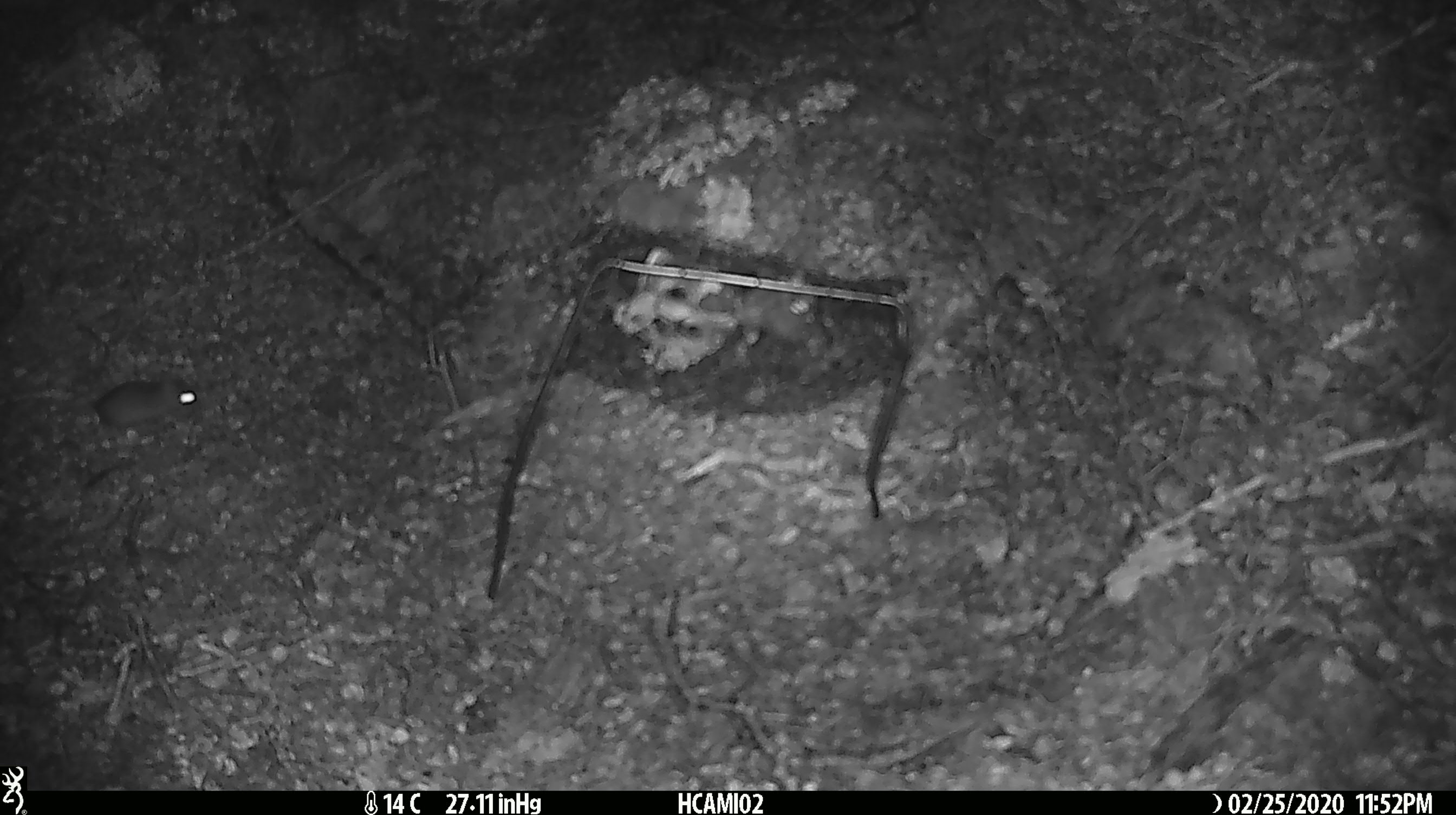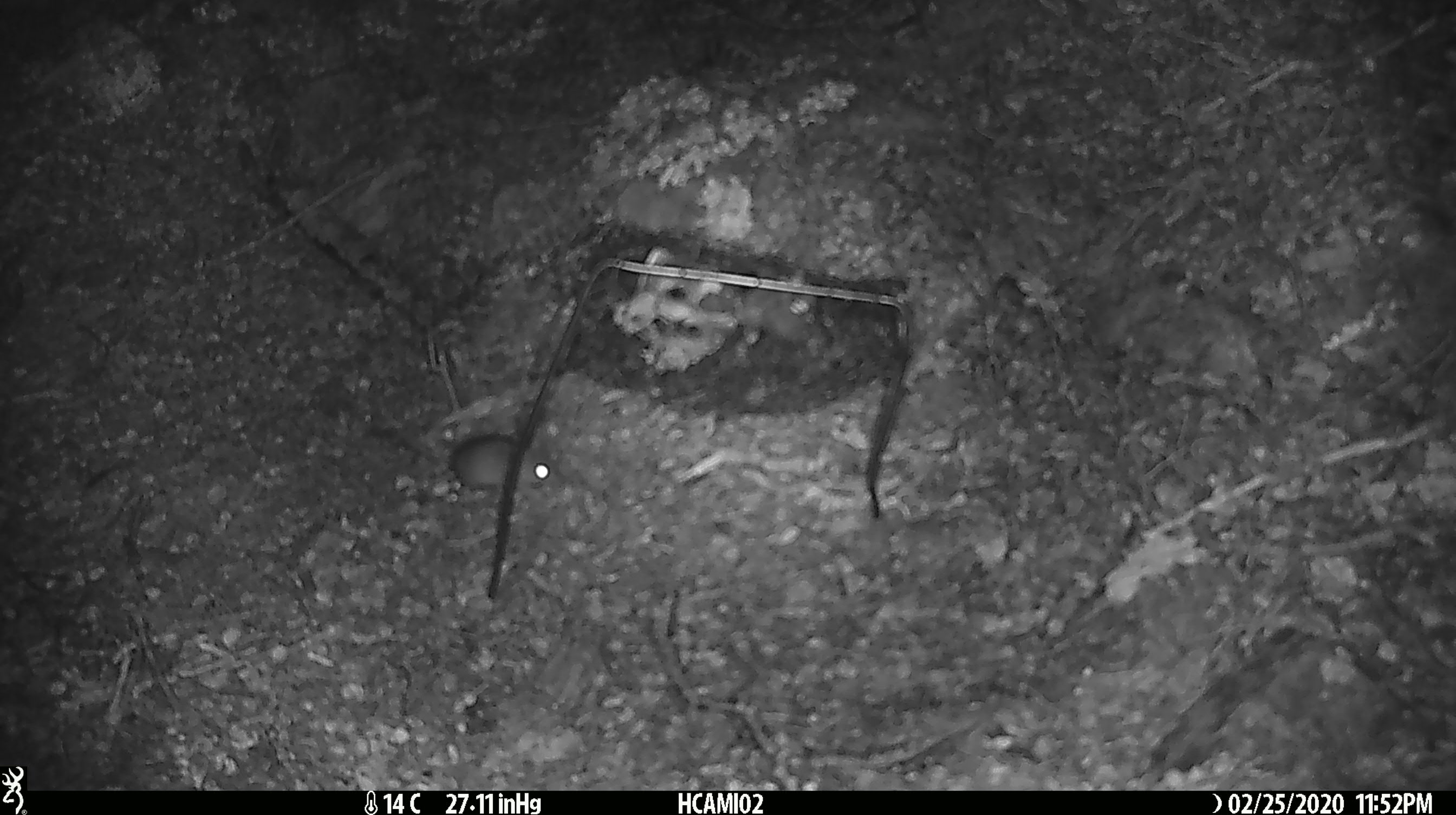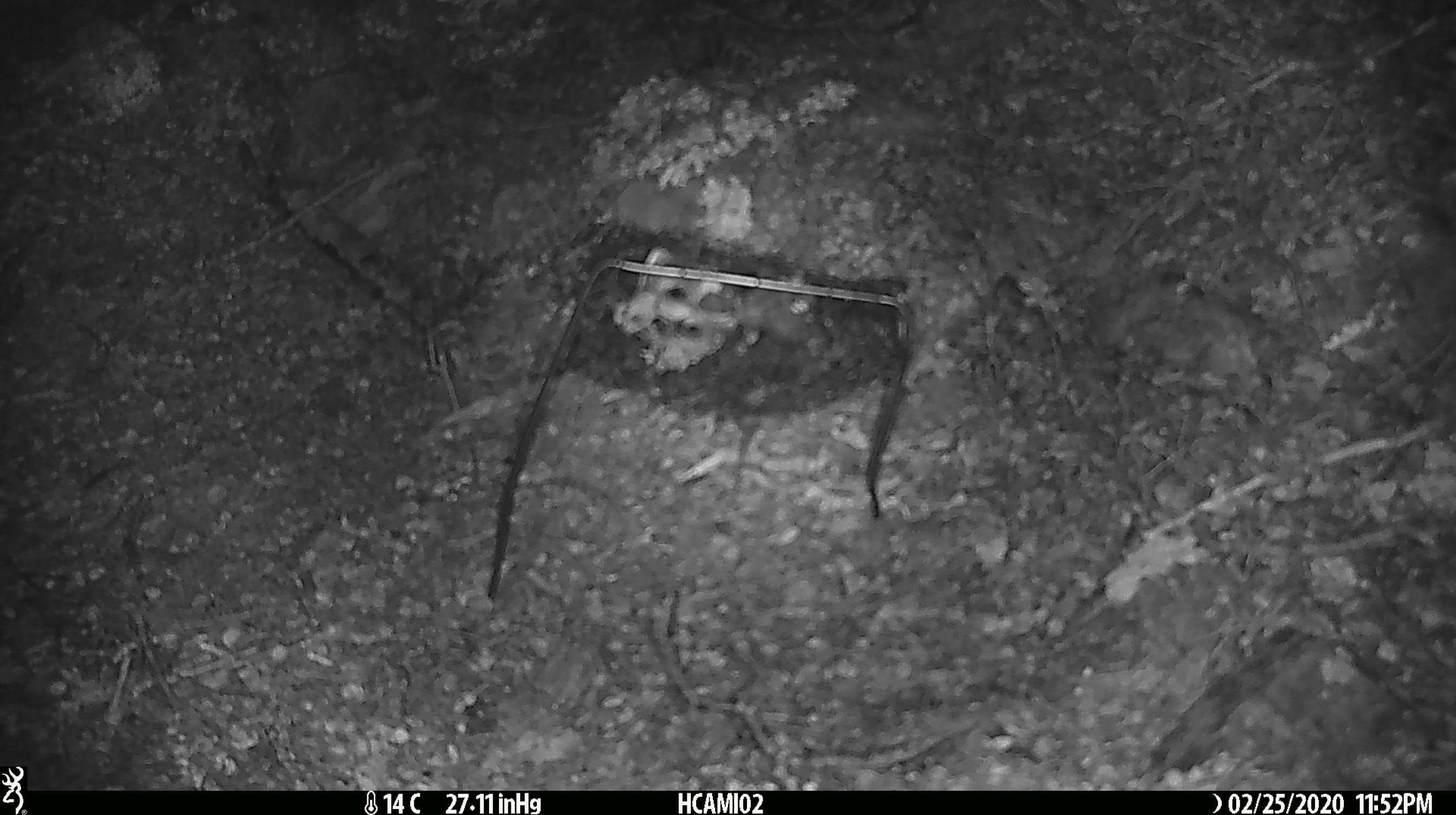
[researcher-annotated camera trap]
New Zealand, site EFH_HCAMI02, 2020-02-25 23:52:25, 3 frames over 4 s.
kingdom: Animalia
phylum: Chordata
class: Mammalia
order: Rodentia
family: Muridae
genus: Mus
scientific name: Mus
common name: mouse